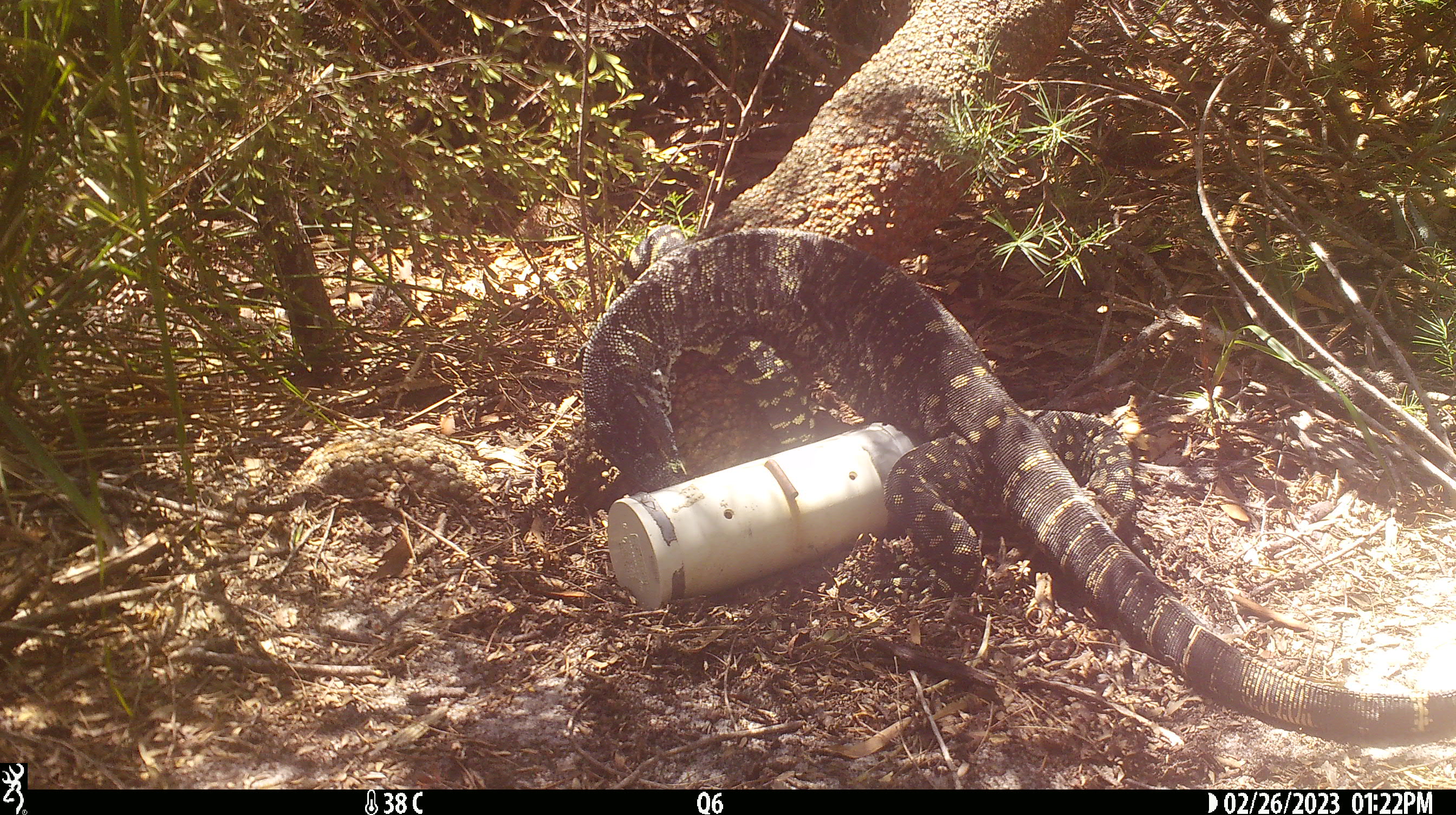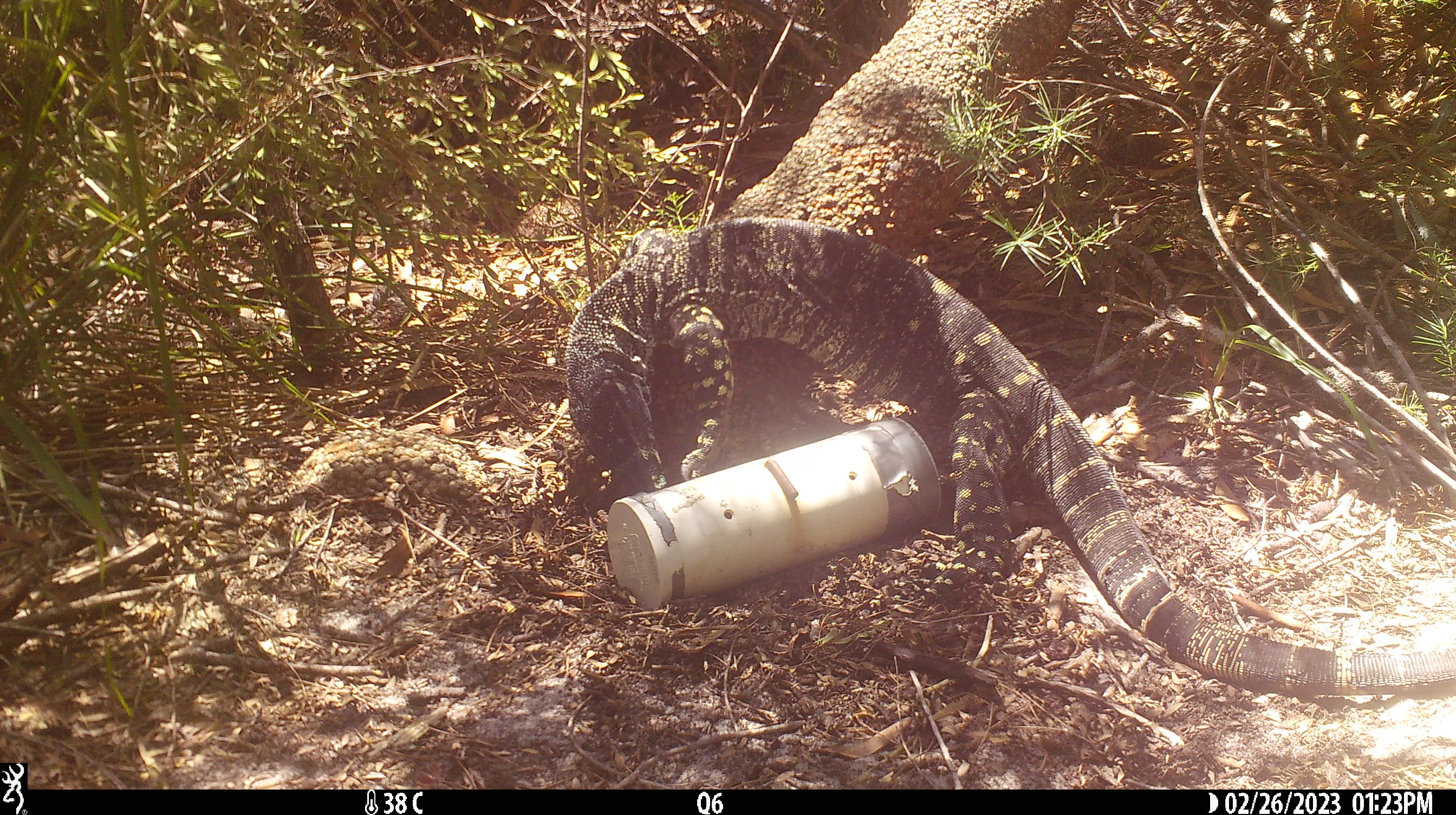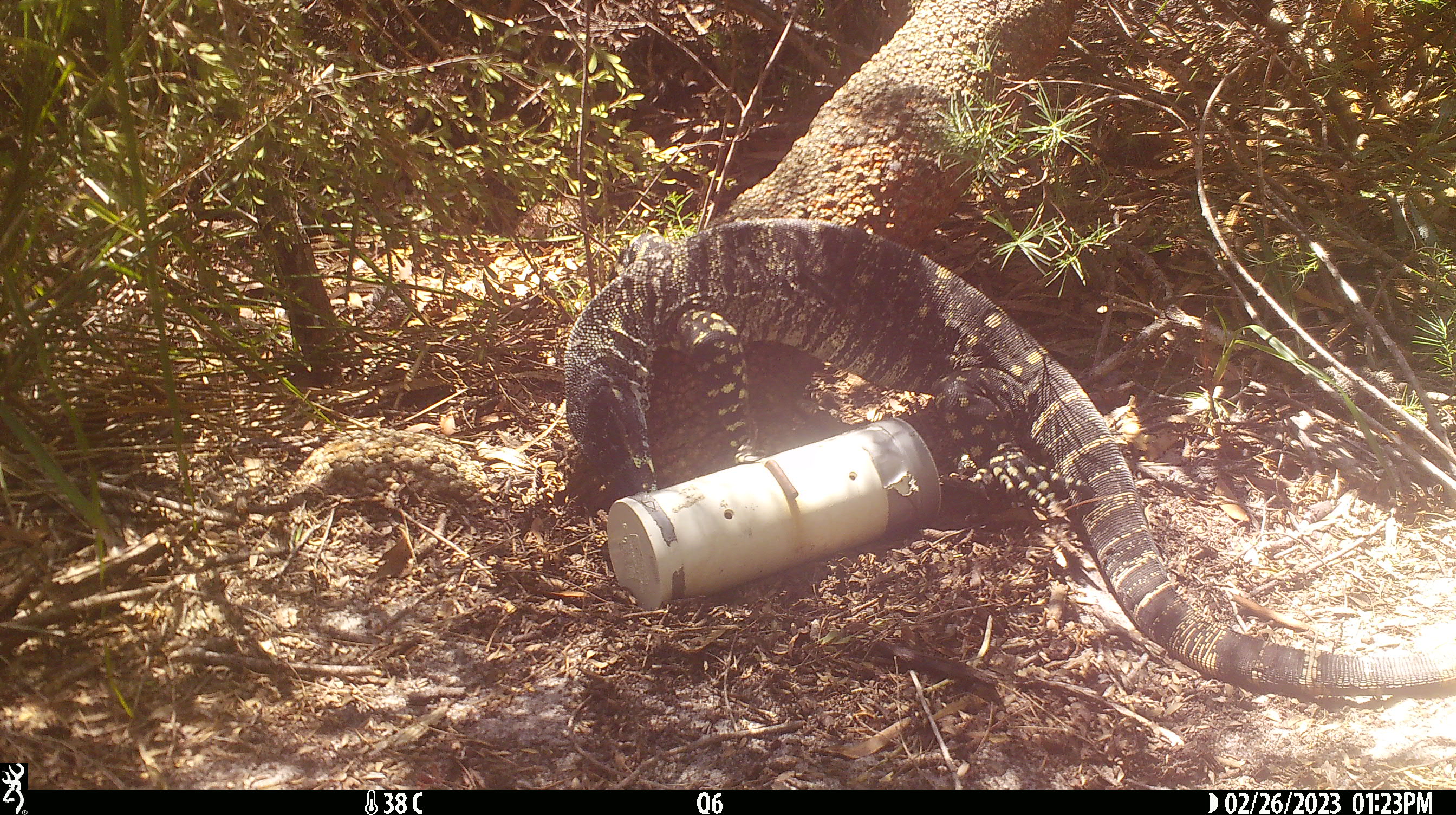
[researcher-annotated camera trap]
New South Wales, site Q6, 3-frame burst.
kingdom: Animalia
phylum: Chordata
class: Reptilia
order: Squamata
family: Varanidae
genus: Varanus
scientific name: Varanus varius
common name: lace monitor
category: goanna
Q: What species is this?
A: Goanna (lace monitor) (Varanus varius).